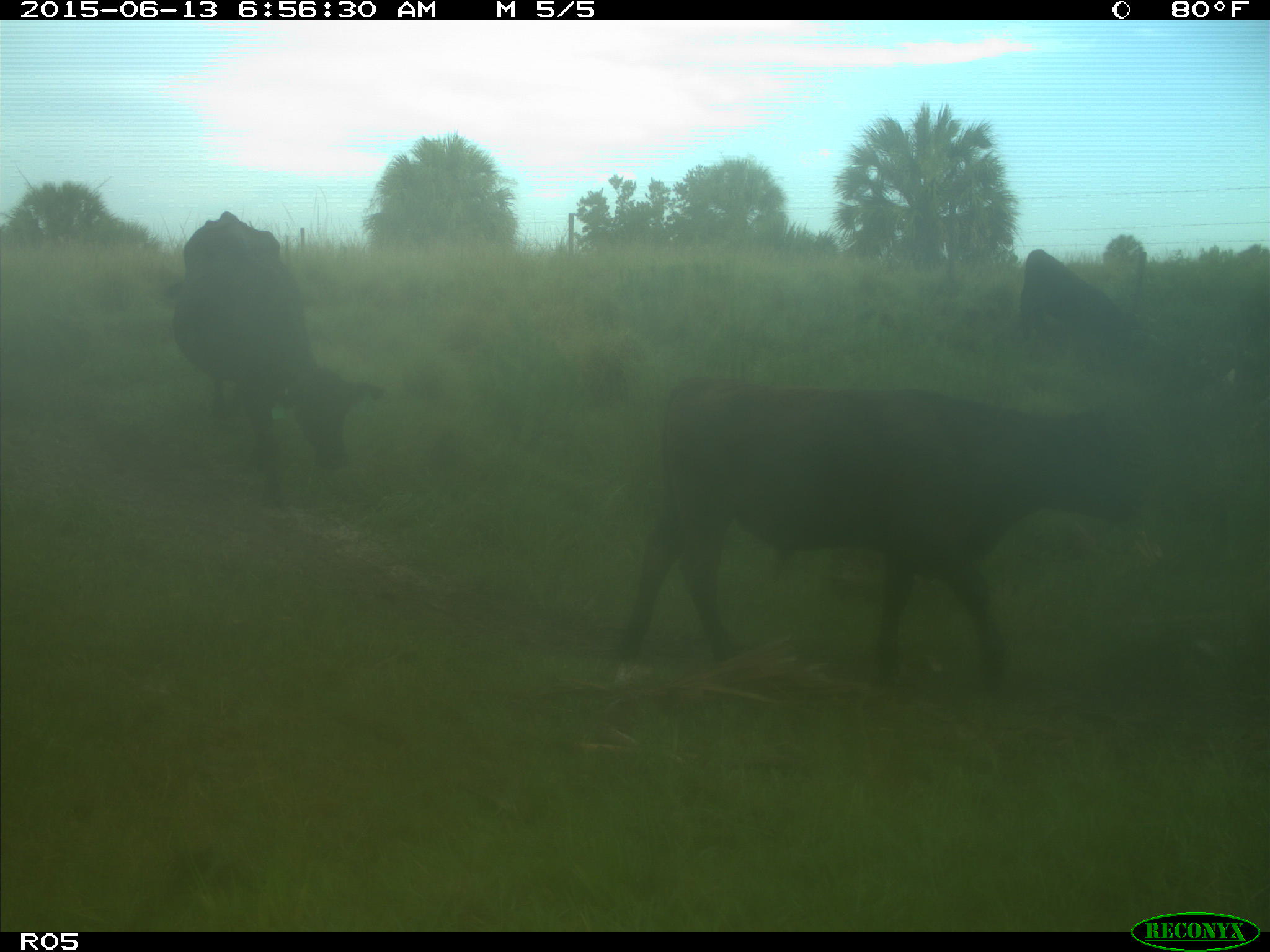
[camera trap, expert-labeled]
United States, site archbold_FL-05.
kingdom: Animalia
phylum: Chordata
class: Mammalia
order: Artiodactyla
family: Bovidae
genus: Bos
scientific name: Bos taurus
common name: domestic cow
Bos taurus (domestic cow).